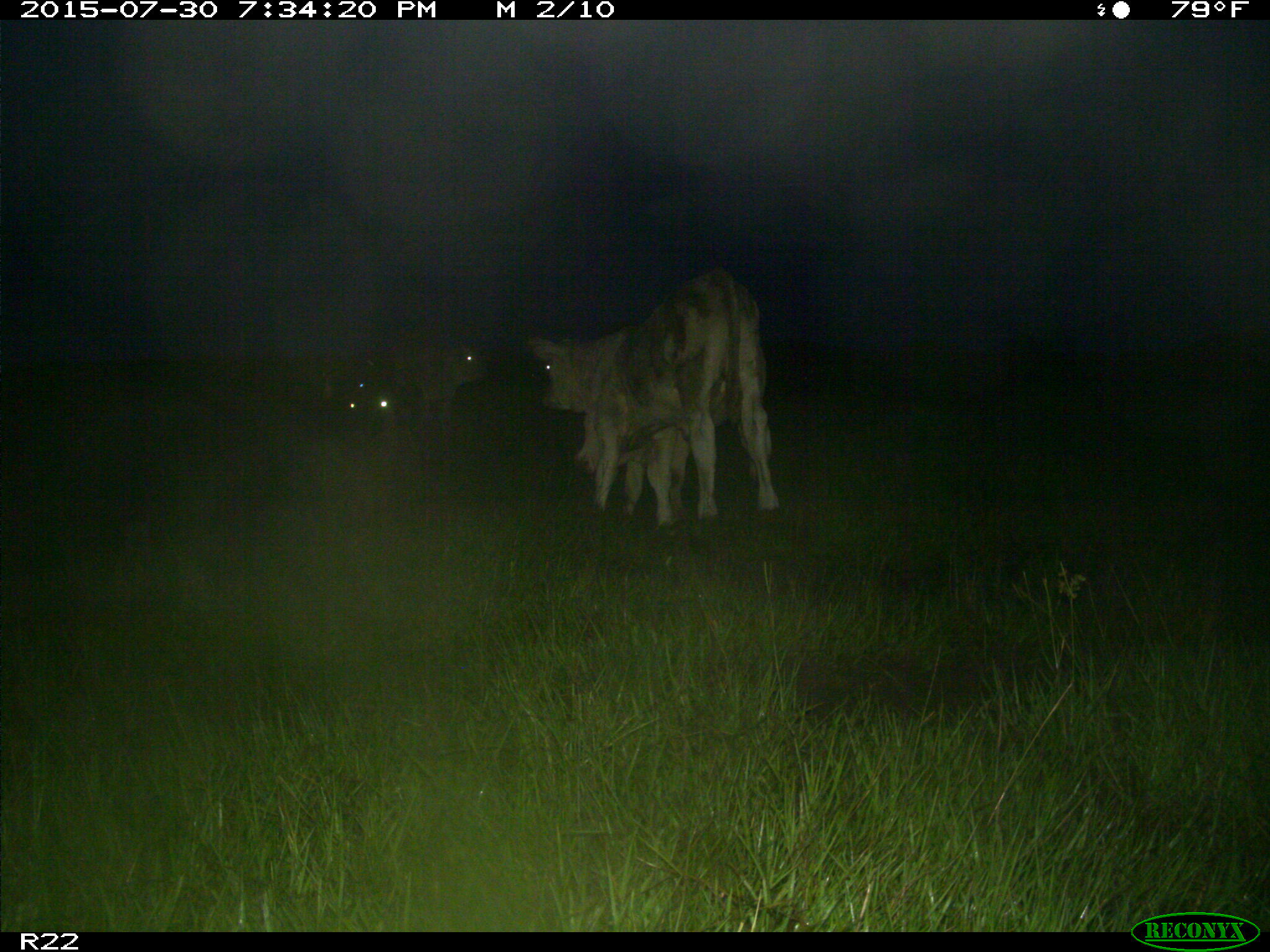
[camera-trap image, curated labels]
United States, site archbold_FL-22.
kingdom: Animalia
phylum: Chordata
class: Mammalia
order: Artiodactyla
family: Bovidae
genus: Bos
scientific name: Bos taurus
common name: domestic cow